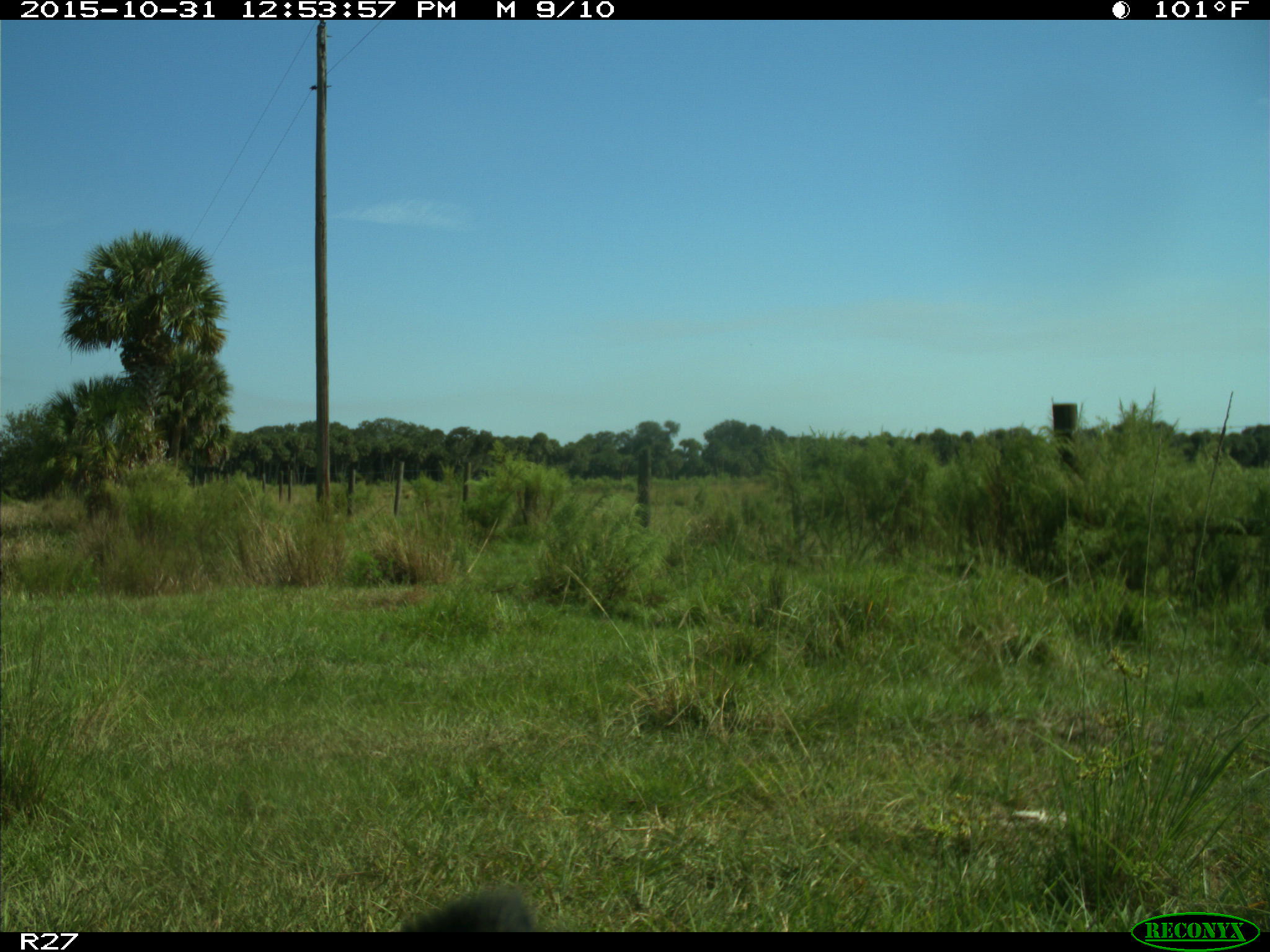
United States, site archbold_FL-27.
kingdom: Animalia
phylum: Chordata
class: Mammalia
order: Artiodactyla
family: Bovidae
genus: Bos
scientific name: Bos taurus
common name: domestic cow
Bos taurus (domestic cow).